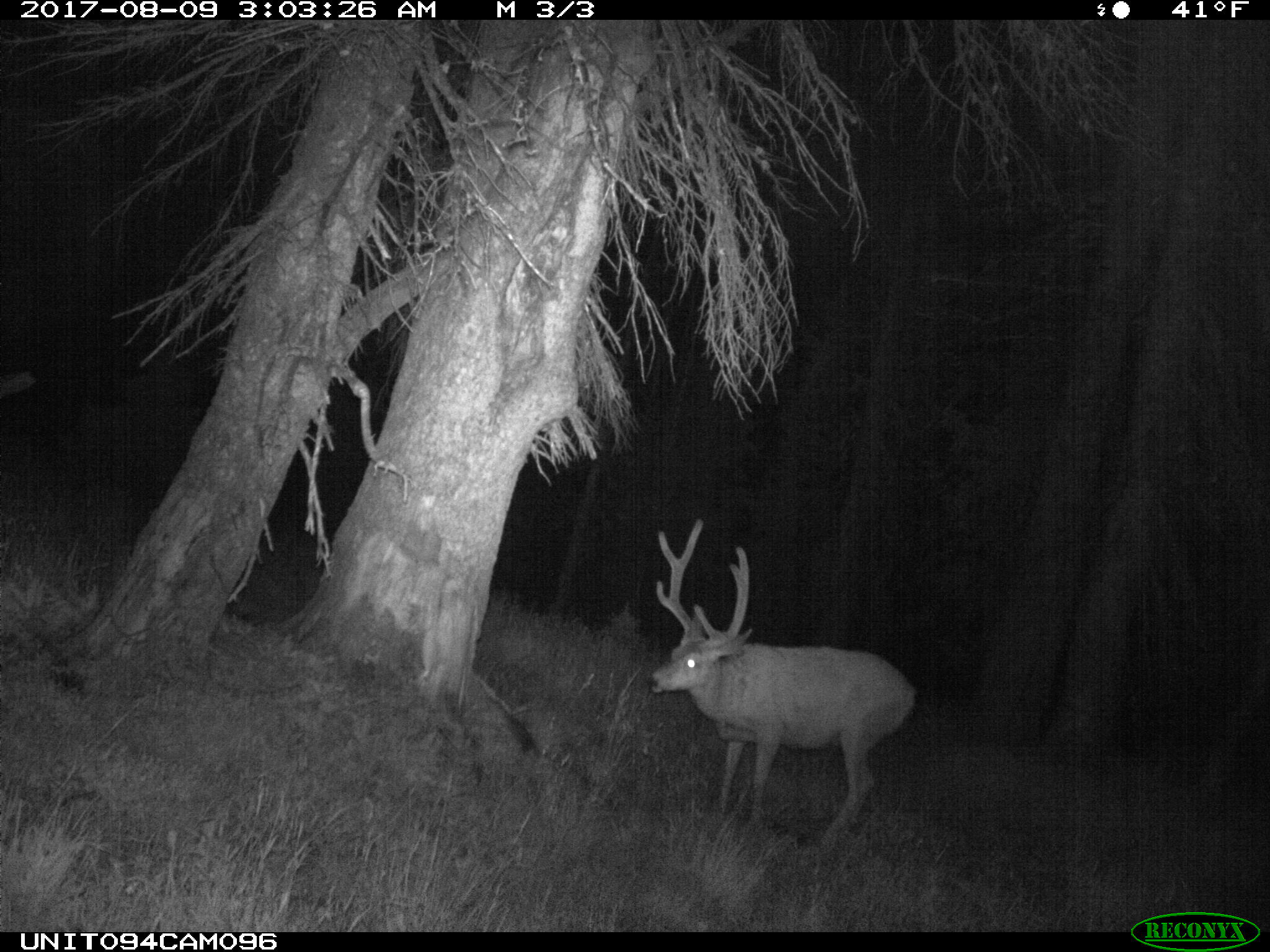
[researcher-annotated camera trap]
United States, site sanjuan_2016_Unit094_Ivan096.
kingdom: Animalia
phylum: Chordata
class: Mammalia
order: Artiodactyla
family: Cervidae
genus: Odocoileus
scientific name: Odocoileus hemionus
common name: mule deer